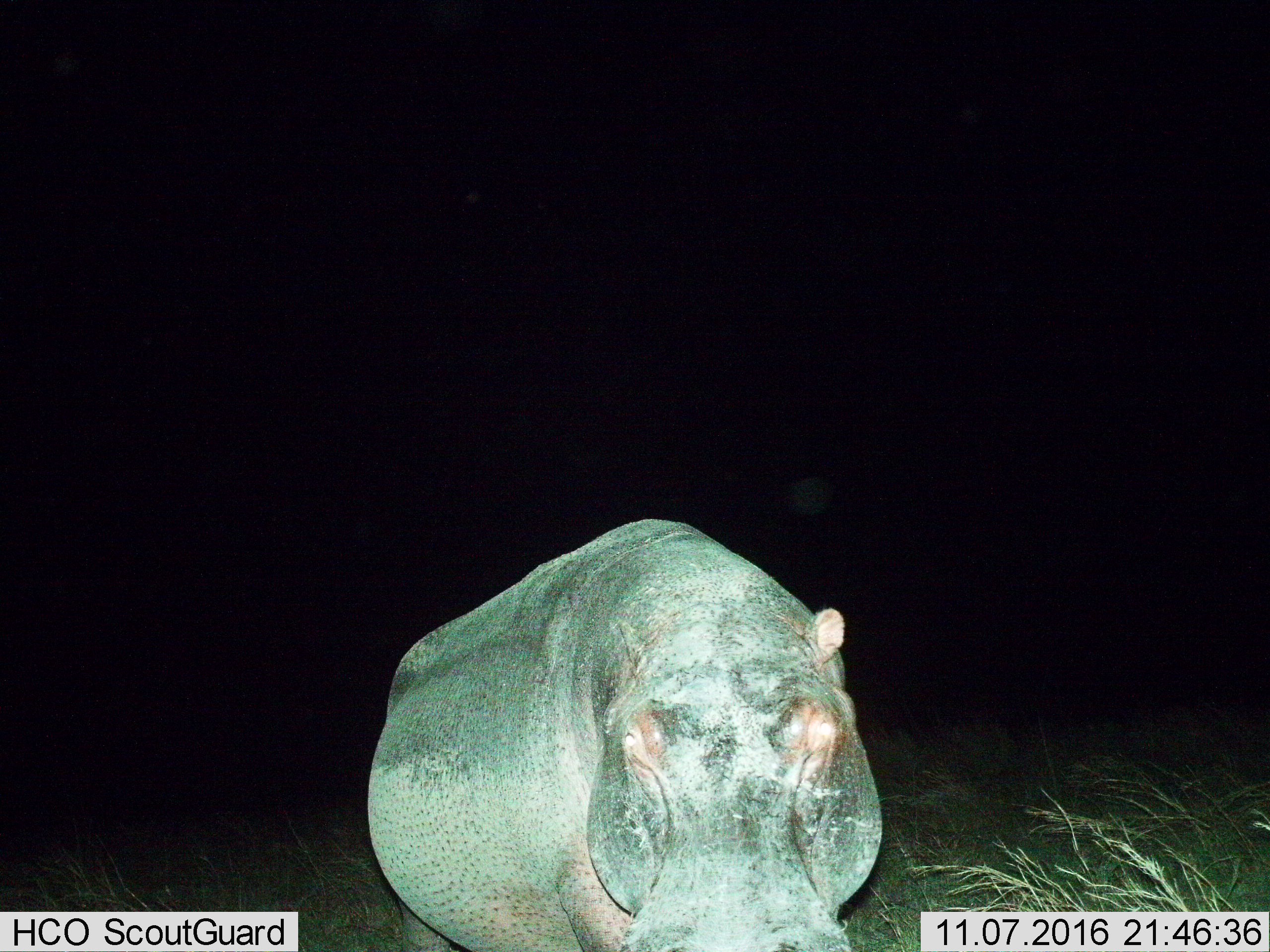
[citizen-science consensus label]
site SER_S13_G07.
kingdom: Animalia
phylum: Chordata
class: Mammalia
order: Artiodactyla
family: Hippopotamidae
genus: Hippopotamus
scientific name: Hippopotamus amphibius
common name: hippopotamus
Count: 1.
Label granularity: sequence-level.